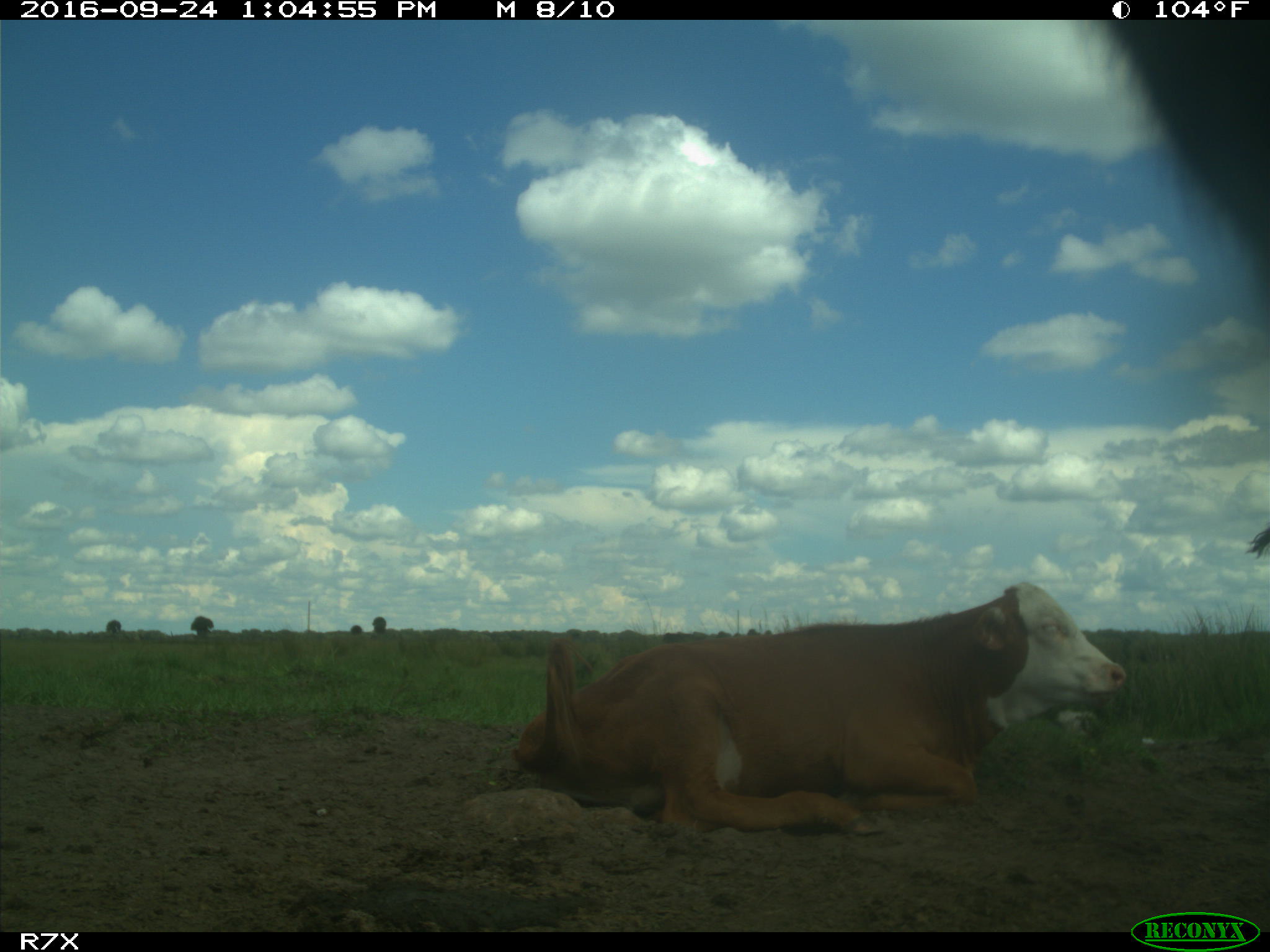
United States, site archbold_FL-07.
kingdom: Animalia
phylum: Chordata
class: Mammalia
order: Artiodactyla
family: Bovidae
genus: Bos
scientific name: Bos taurus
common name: domestic cow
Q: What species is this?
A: Bos taurus (domestic cow).